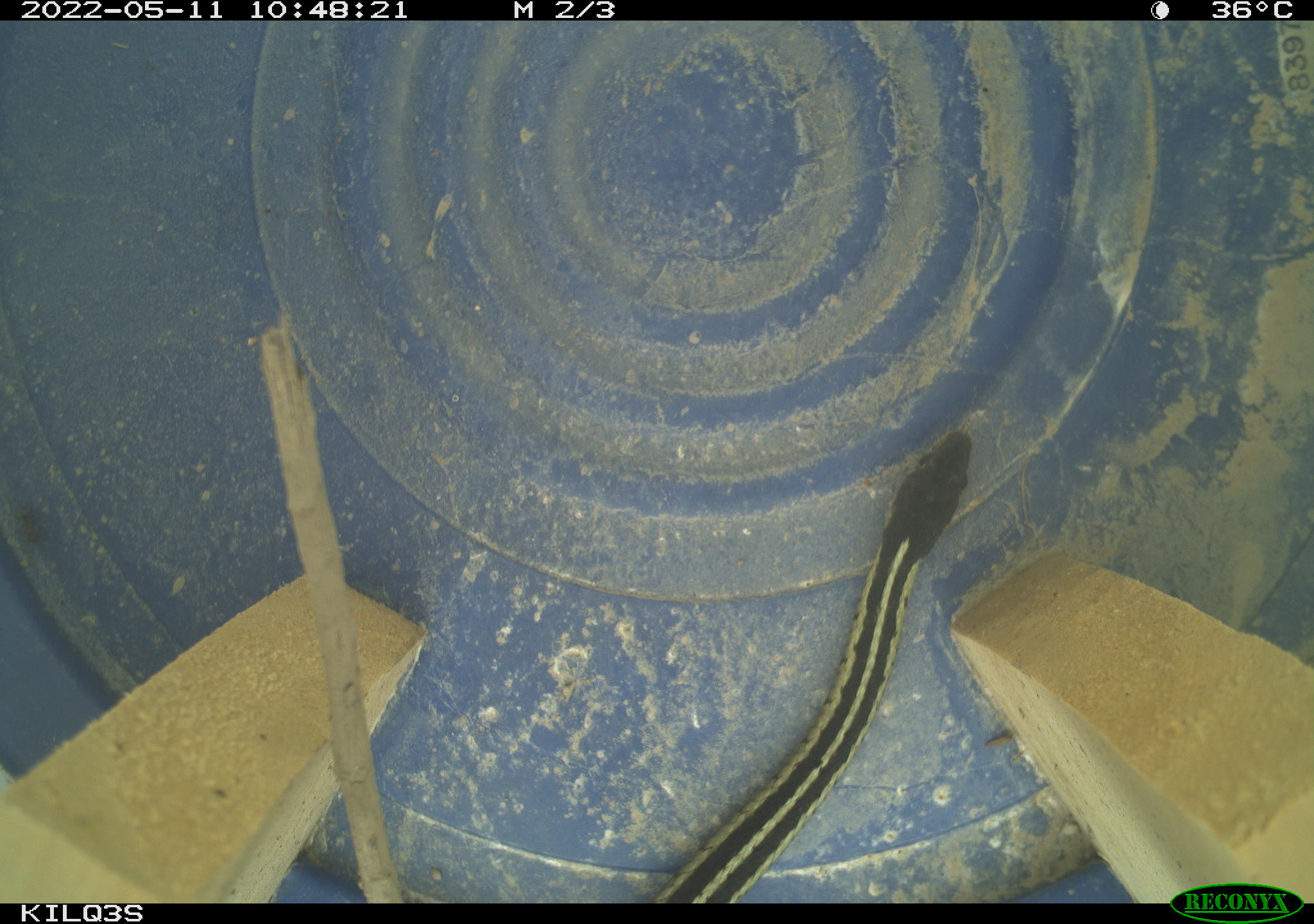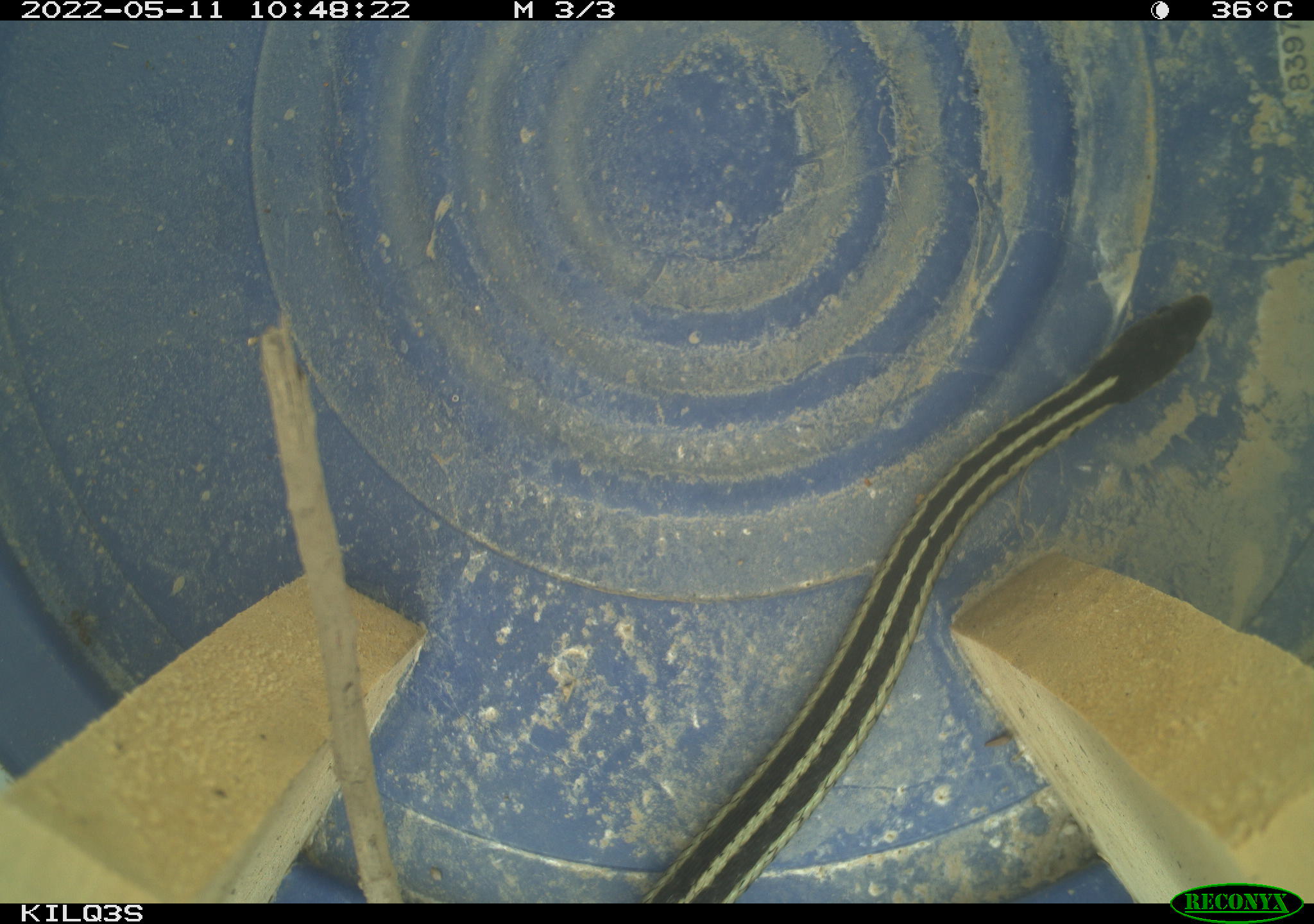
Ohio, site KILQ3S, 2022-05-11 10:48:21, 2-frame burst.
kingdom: Animalia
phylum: Chordata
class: Reptilia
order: Squamata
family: Colubridae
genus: Thamnophis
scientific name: Thamnophis sirtalis sirtalis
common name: eastern gartersnake